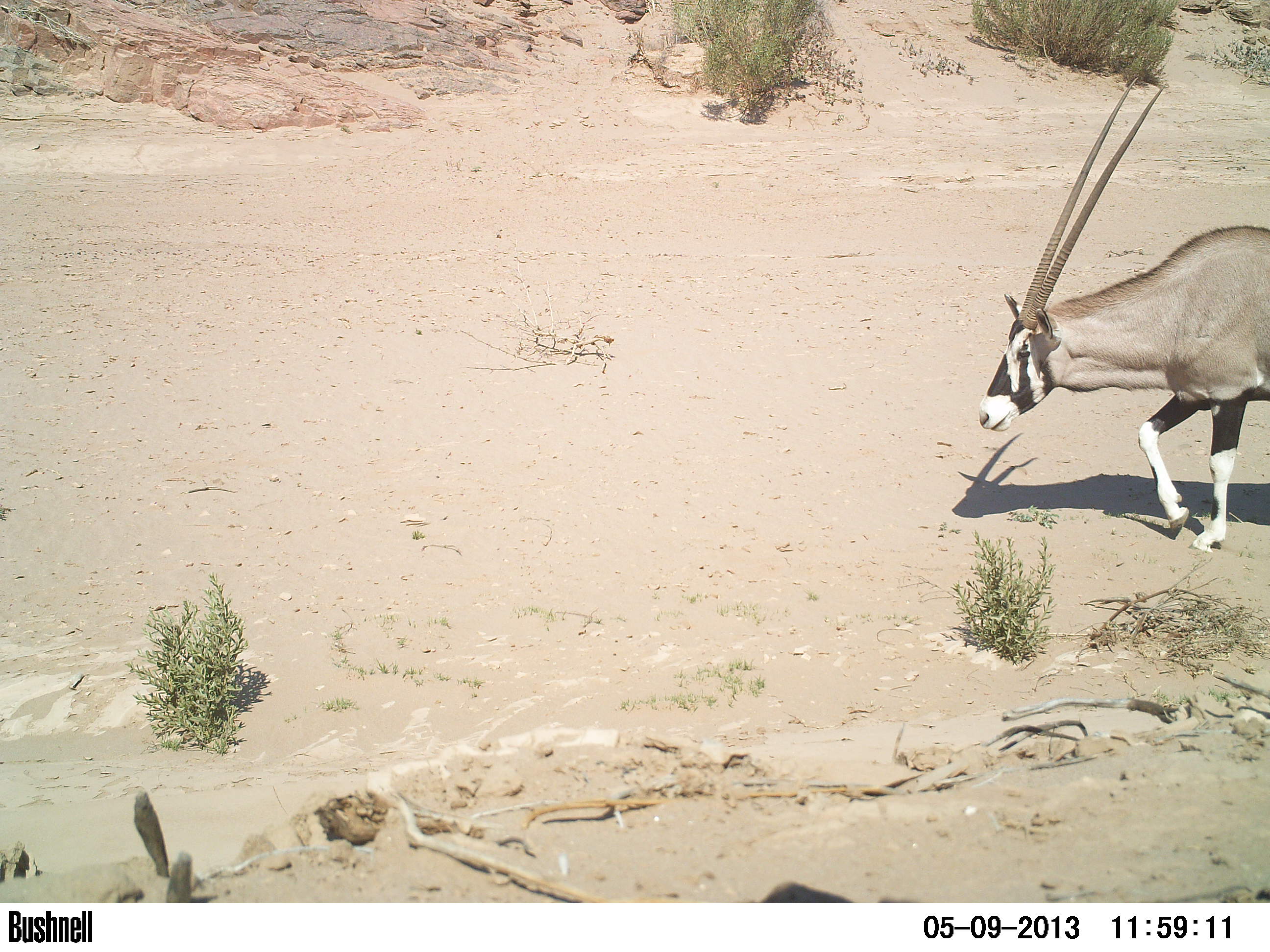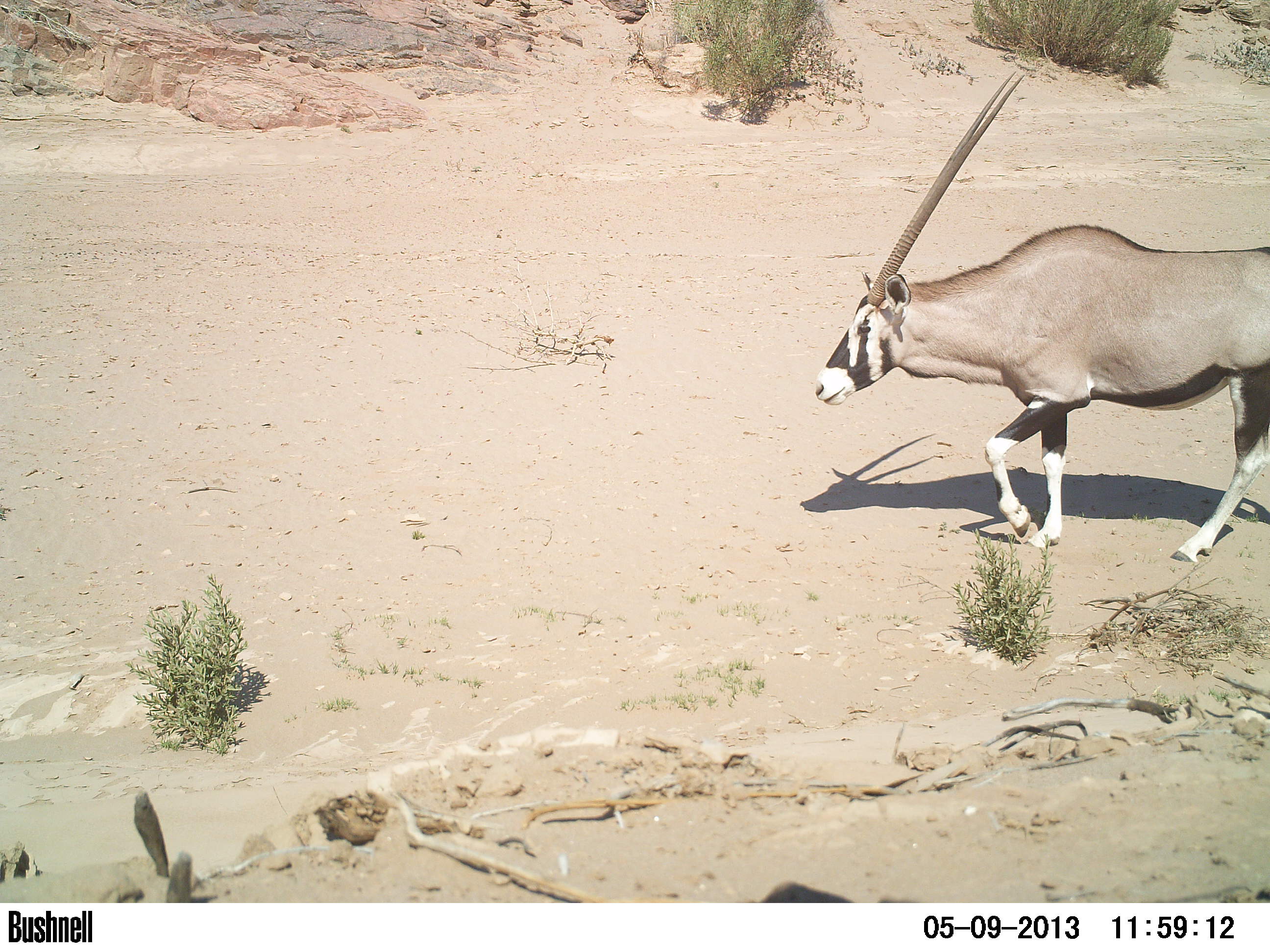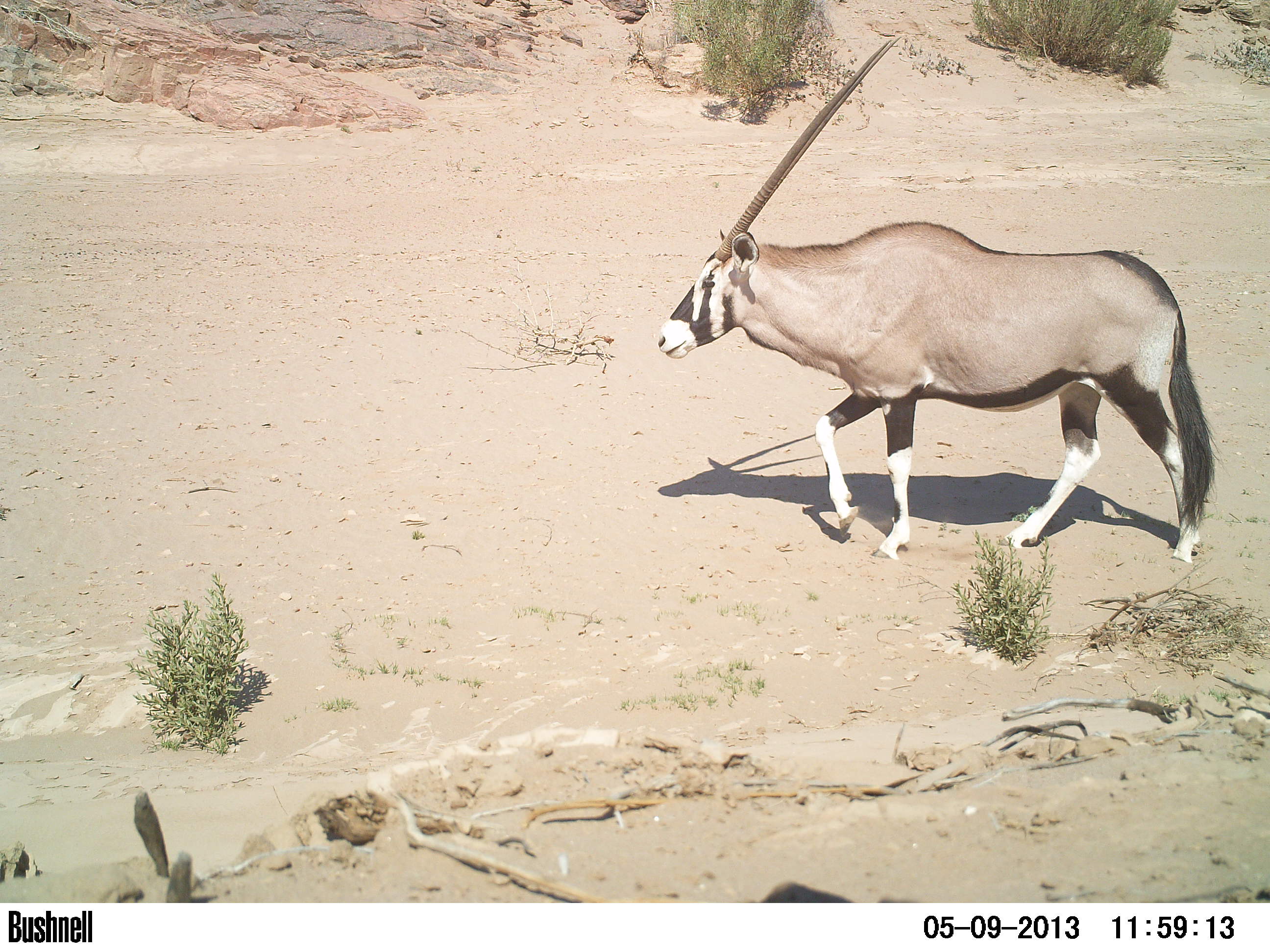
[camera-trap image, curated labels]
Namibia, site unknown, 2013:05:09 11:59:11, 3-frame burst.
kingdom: Animalia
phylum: Chordata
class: Mammalia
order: Artiodactyla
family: Bovidae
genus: Oryx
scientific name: Oryx gazella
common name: gemsbok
Oryx gazella (gemsbok).